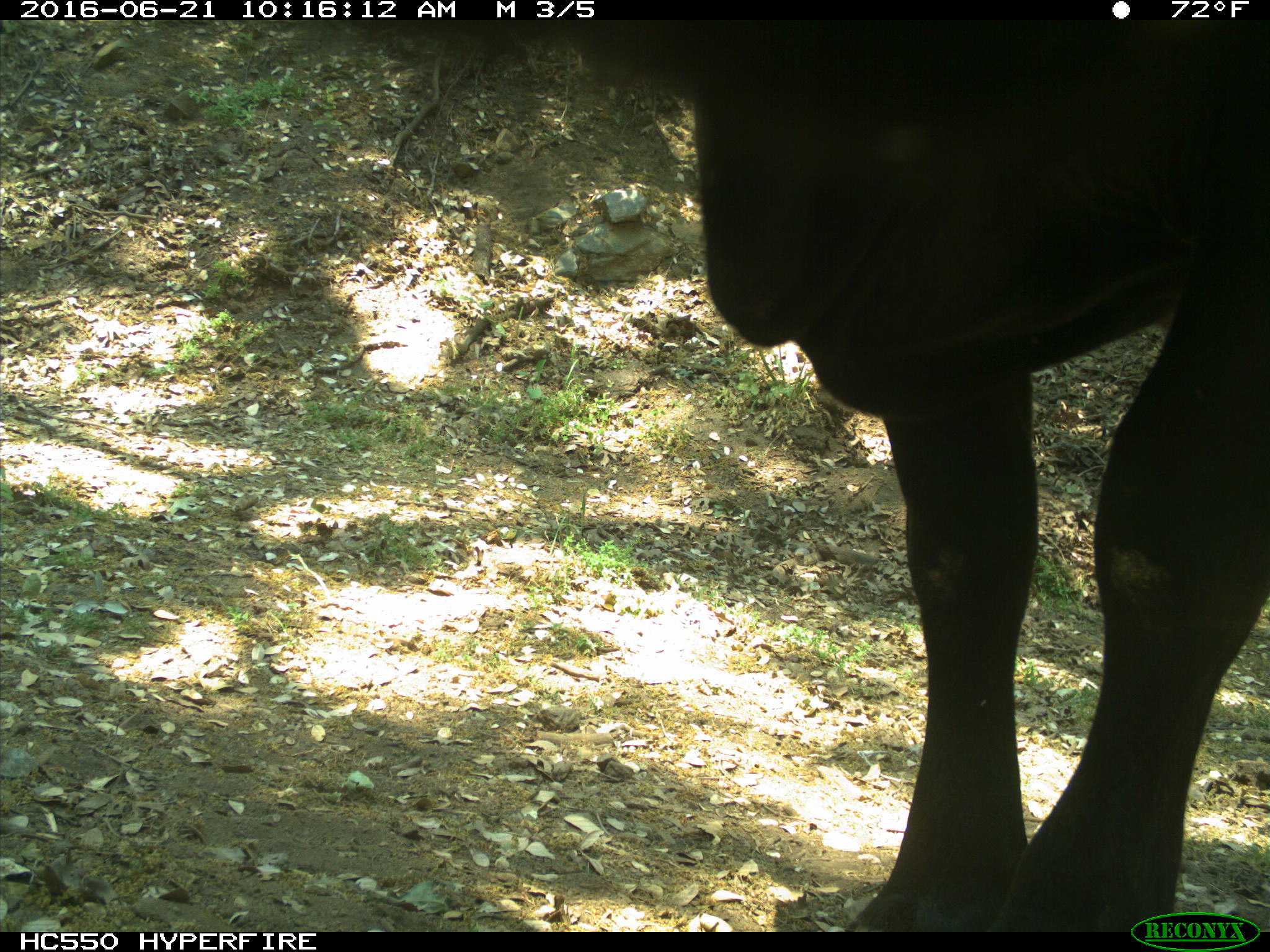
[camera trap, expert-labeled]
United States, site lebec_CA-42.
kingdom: Animalia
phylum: Chordata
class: Mammalia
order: Artiodactyla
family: Bovidae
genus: Bos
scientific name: Bos taurus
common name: domestic cow